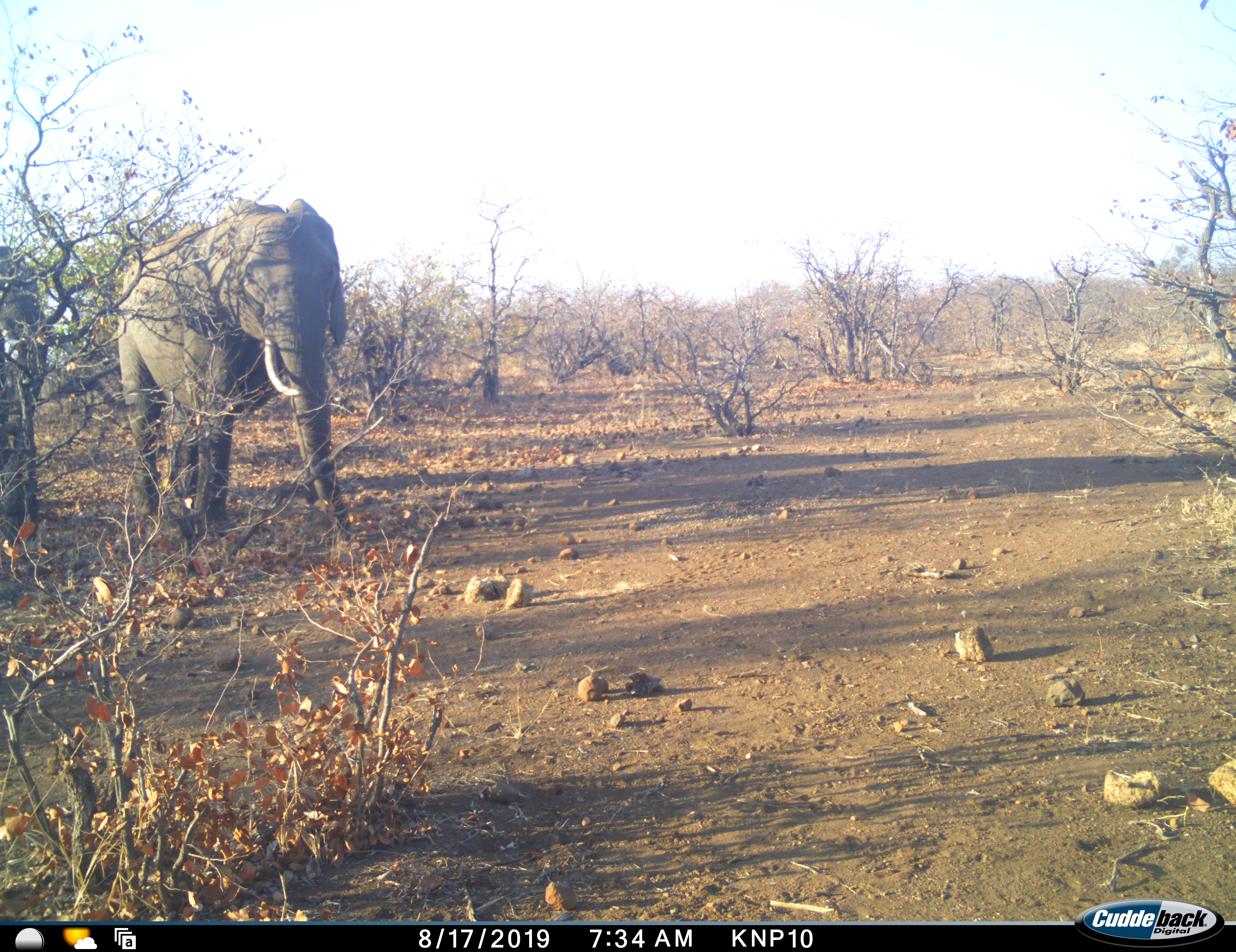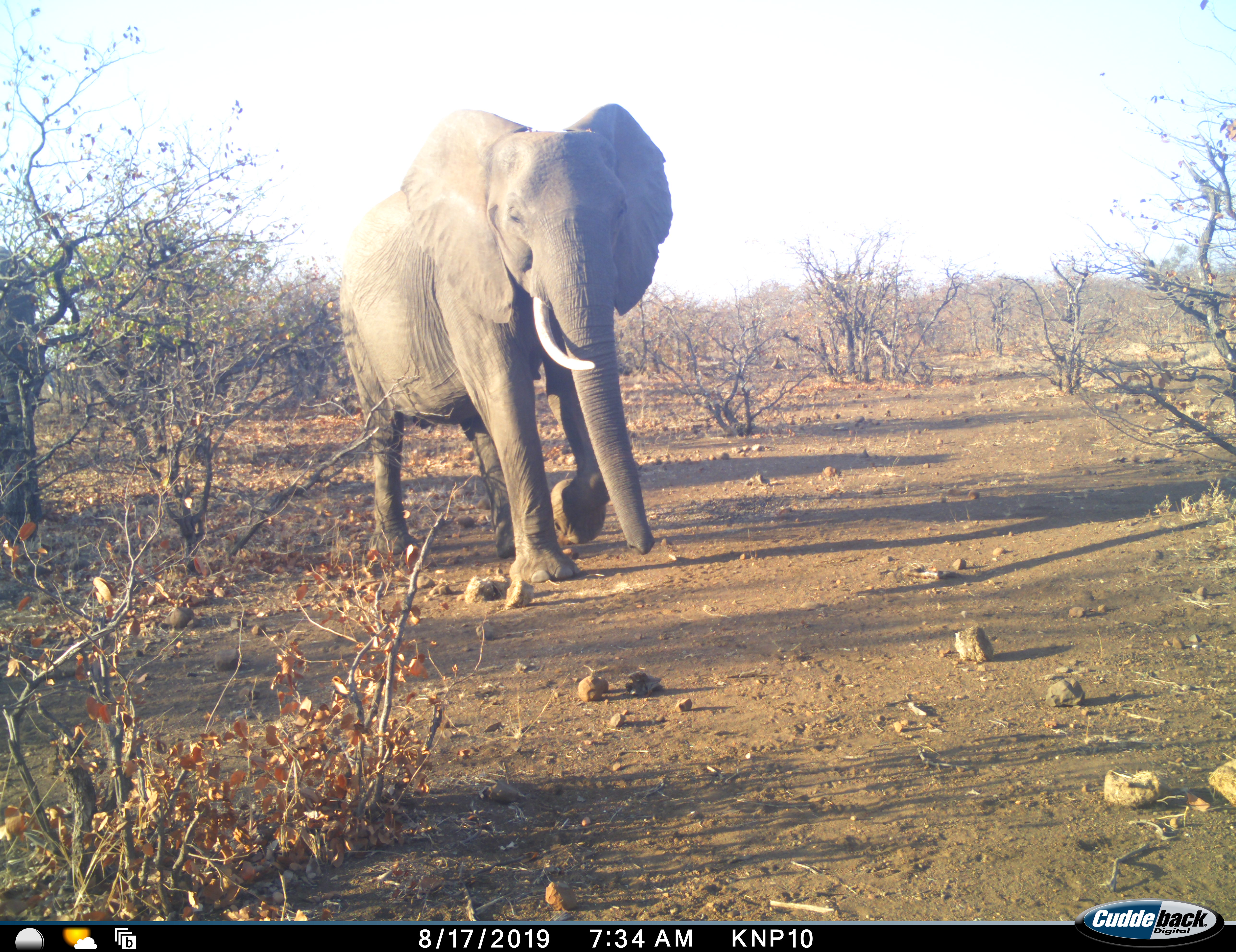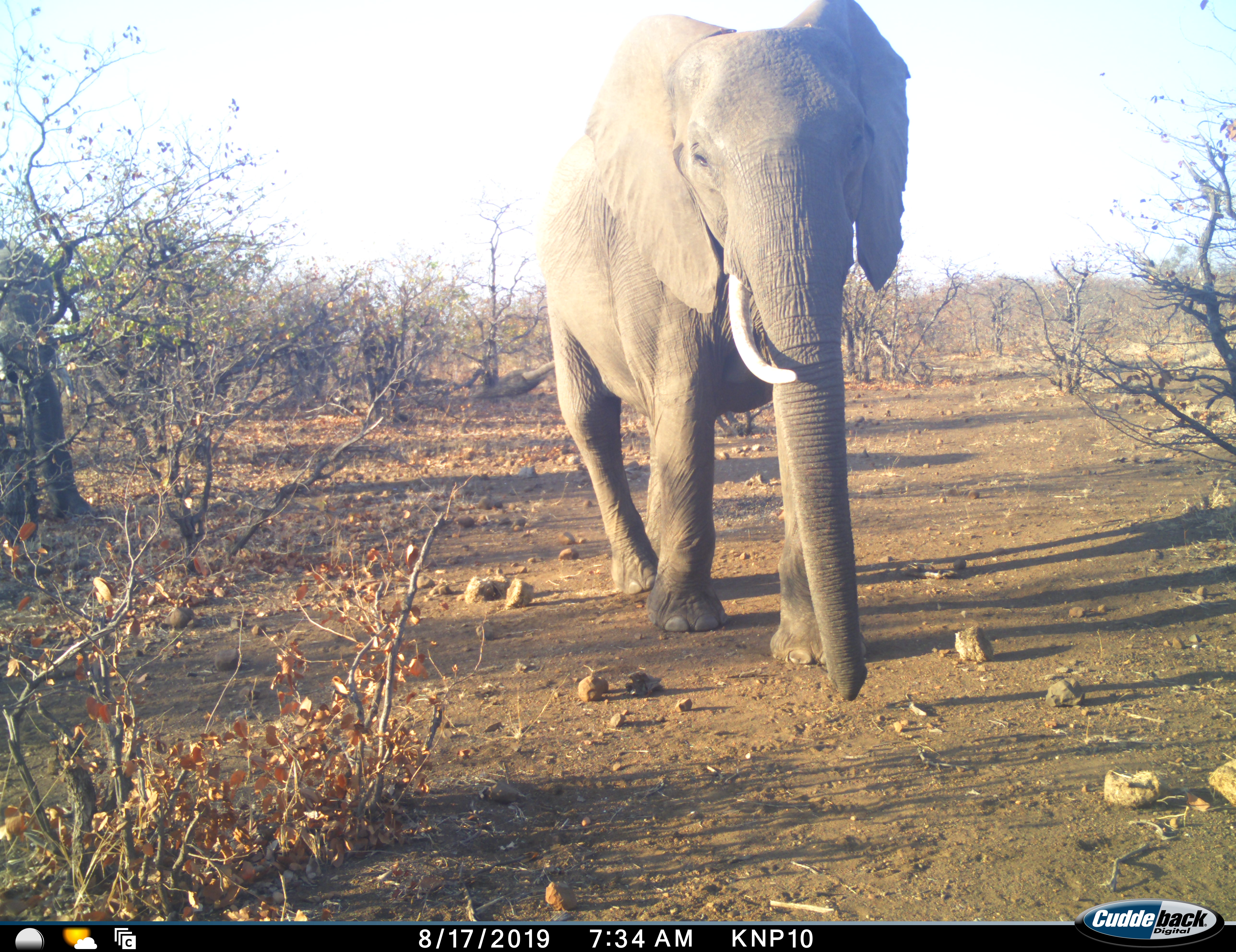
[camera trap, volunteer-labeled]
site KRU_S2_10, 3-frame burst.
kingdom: Animalia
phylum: Chordata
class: Mammalia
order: Proboscidea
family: Elephantidae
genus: Loxodonta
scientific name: Loxodonta africana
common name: african bush elephant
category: elephant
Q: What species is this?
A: Elephant (african bush elephant) (Loxodonta africana).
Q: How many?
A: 2.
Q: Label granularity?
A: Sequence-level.